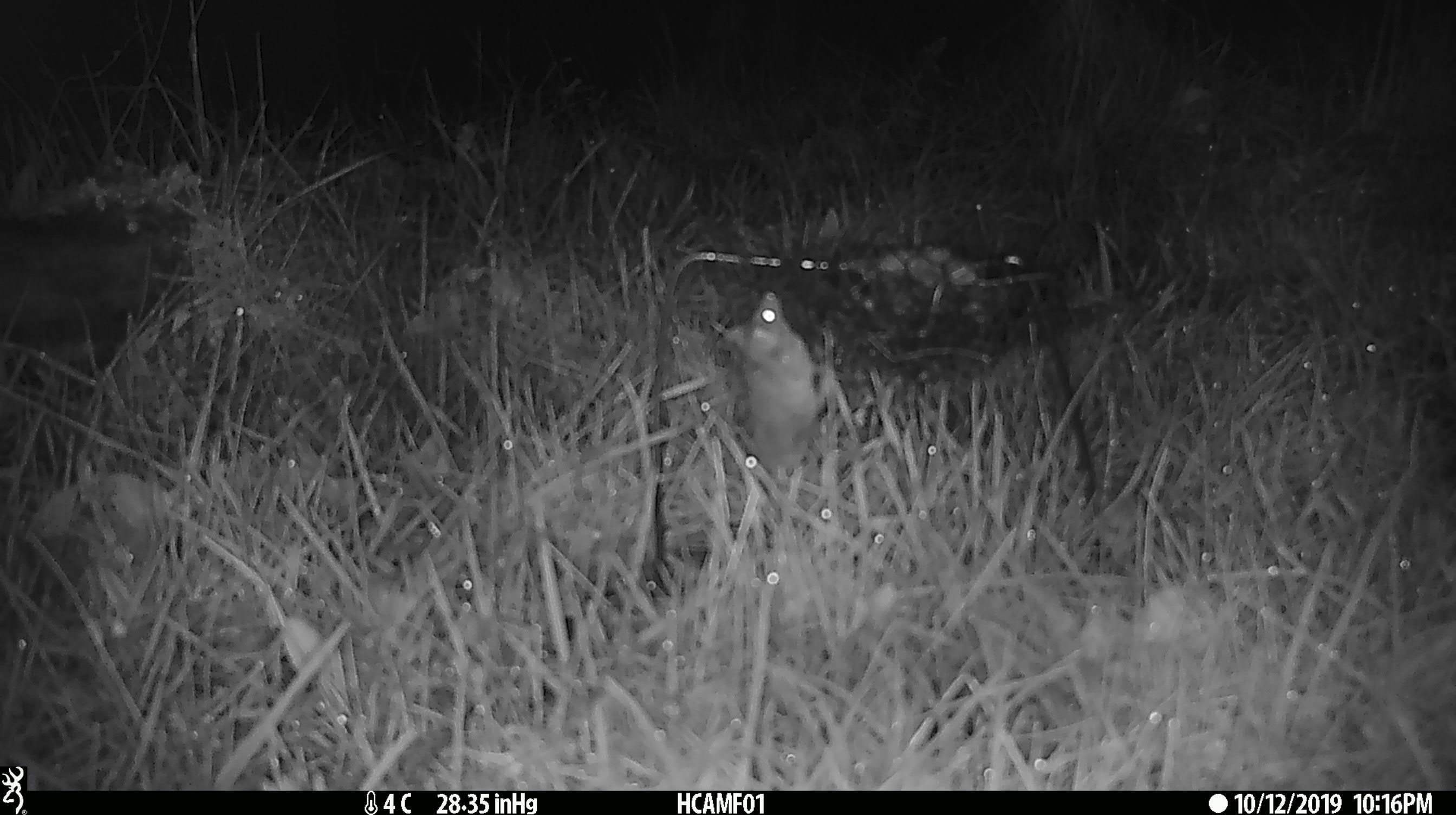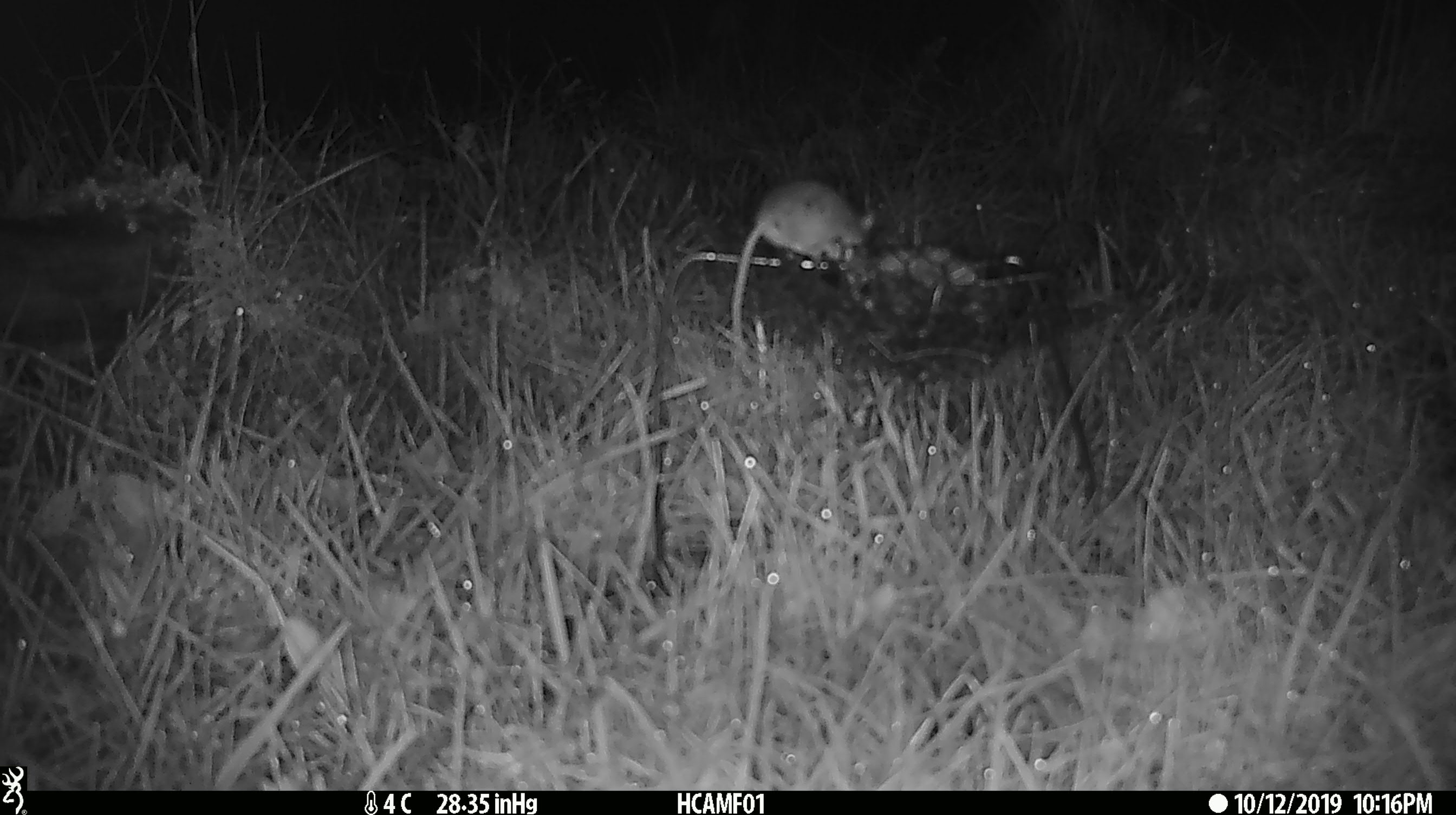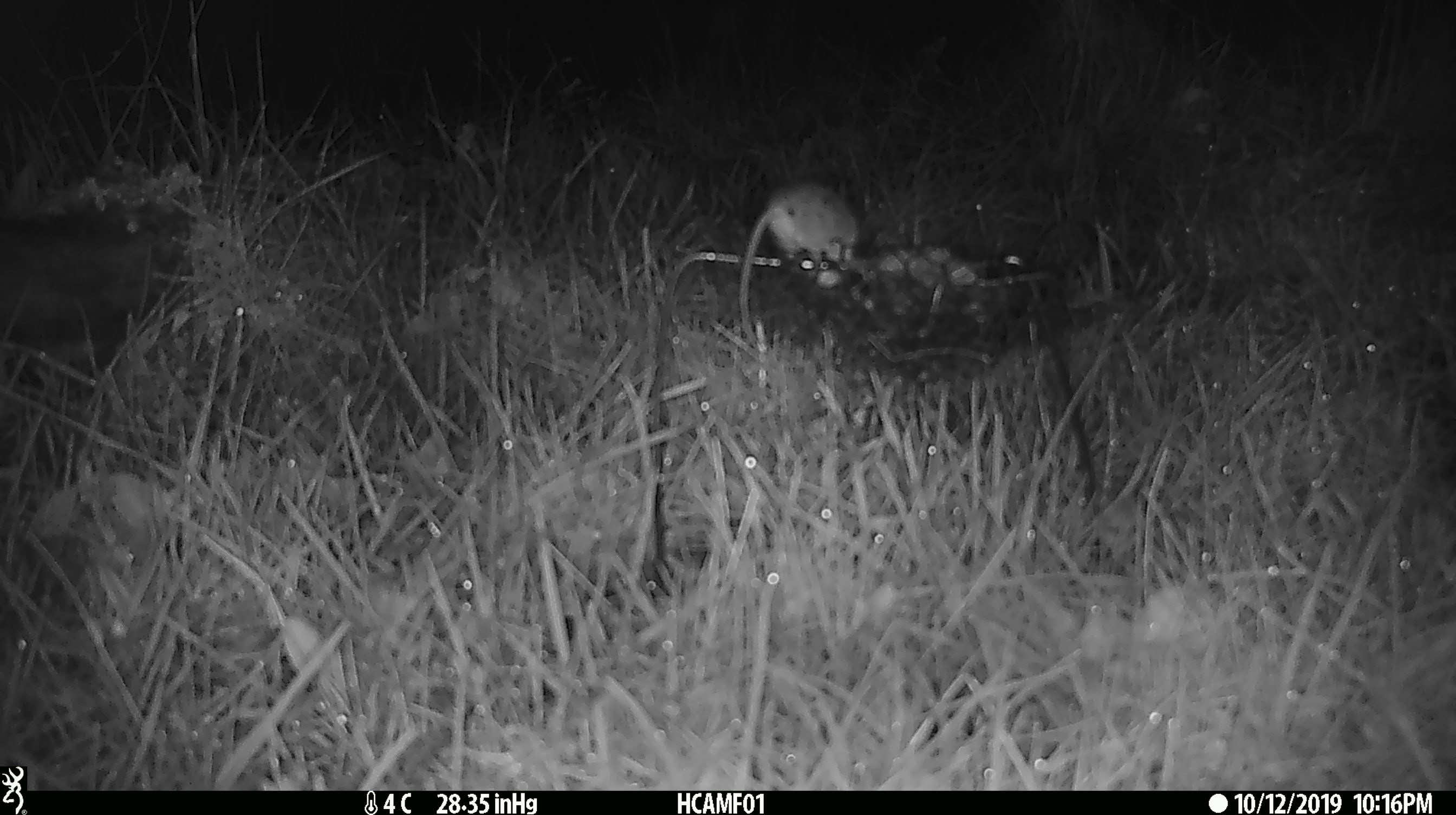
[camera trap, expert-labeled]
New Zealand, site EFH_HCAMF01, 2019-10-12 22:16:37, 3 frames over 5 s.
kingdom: Animalia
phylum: Chordata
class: Mammalia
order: Rodentia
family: Muridae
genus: Mus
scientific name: Mus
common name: mouse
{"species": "mouse (Mus)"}